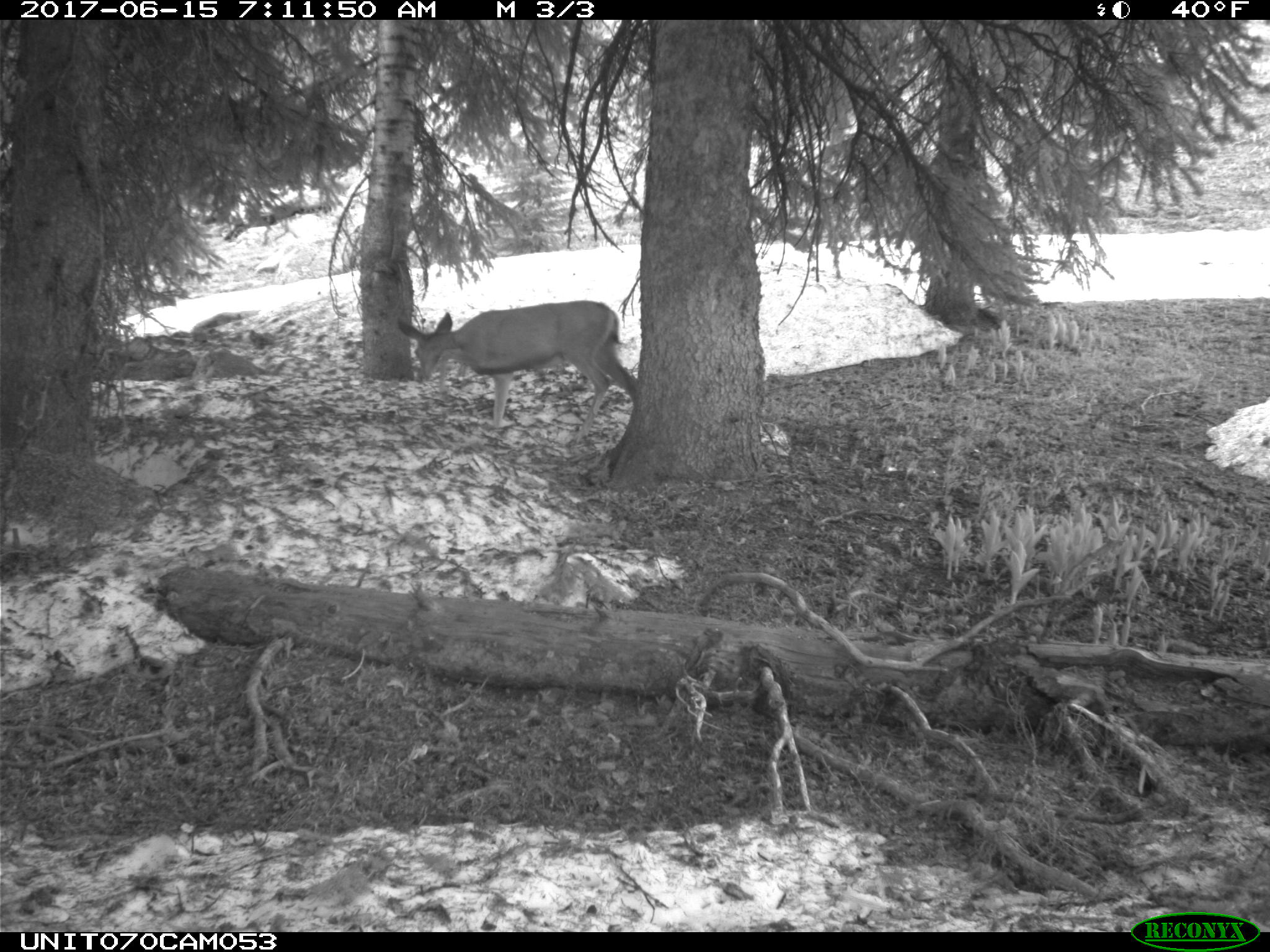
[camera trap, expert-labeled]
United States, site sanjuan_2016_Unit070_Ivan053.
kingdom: Animalia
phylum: Chordata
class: Mammalia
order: Artiodactyla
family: Cervidae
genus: Odocoileus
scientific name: Odocoileus hemionus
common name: mule deer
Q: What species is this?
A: Odocoileus hemionus (mule deer).